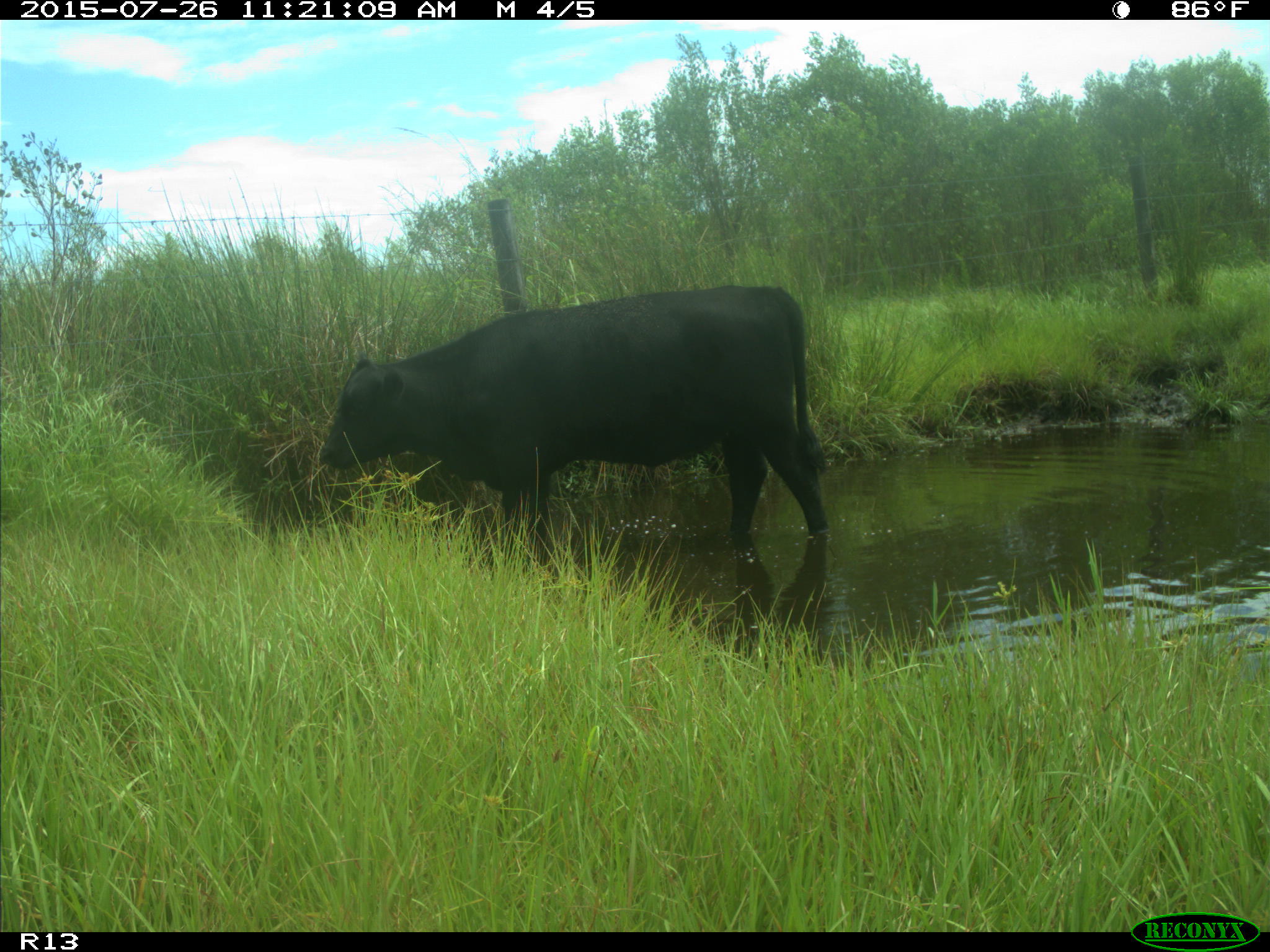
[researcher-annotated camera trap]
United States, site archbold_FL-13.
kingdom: Animalia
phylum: Chordata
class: Mammalia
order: Artiodactyla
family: Bovidae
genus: Bos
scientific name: Bos taurus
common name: domestic cow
Bos taurus (domestic cow).